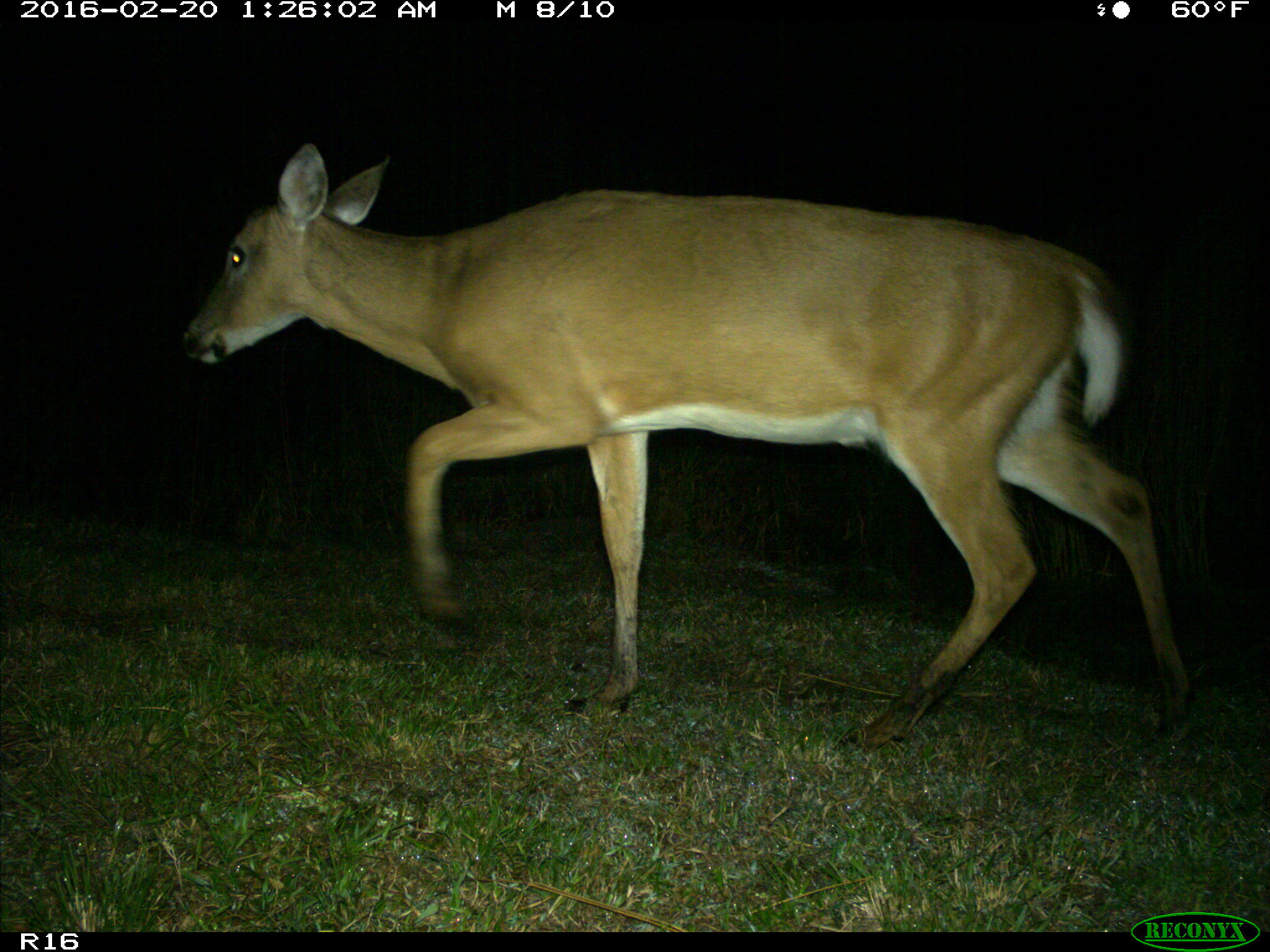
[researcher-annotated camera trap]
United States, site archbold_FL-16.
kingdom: Animalia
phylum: Chordata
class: Mammalia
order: Artiodactyla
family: Cervidae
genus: Odocoileus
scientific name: Odocoileus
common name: deer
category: unidentified deer